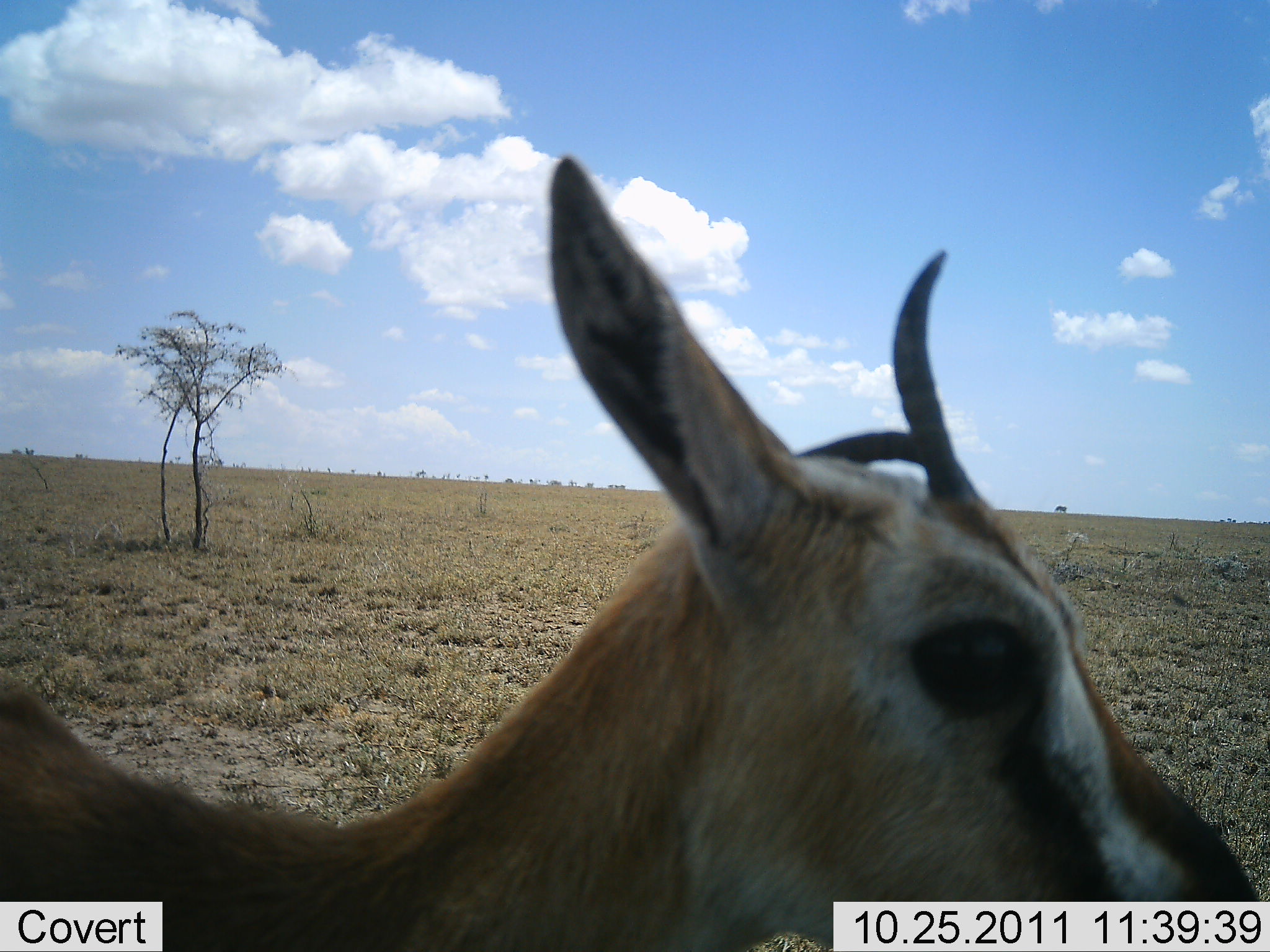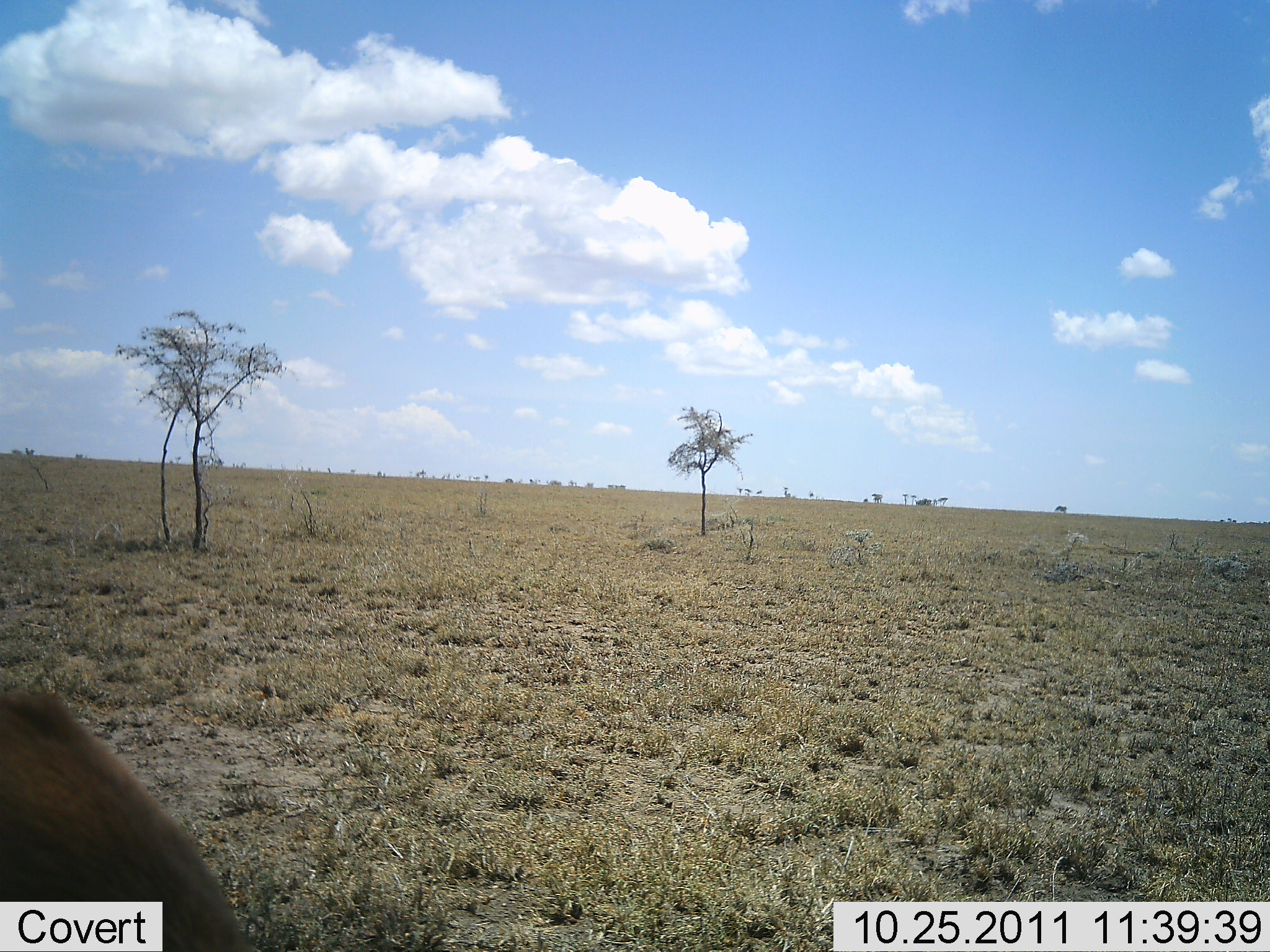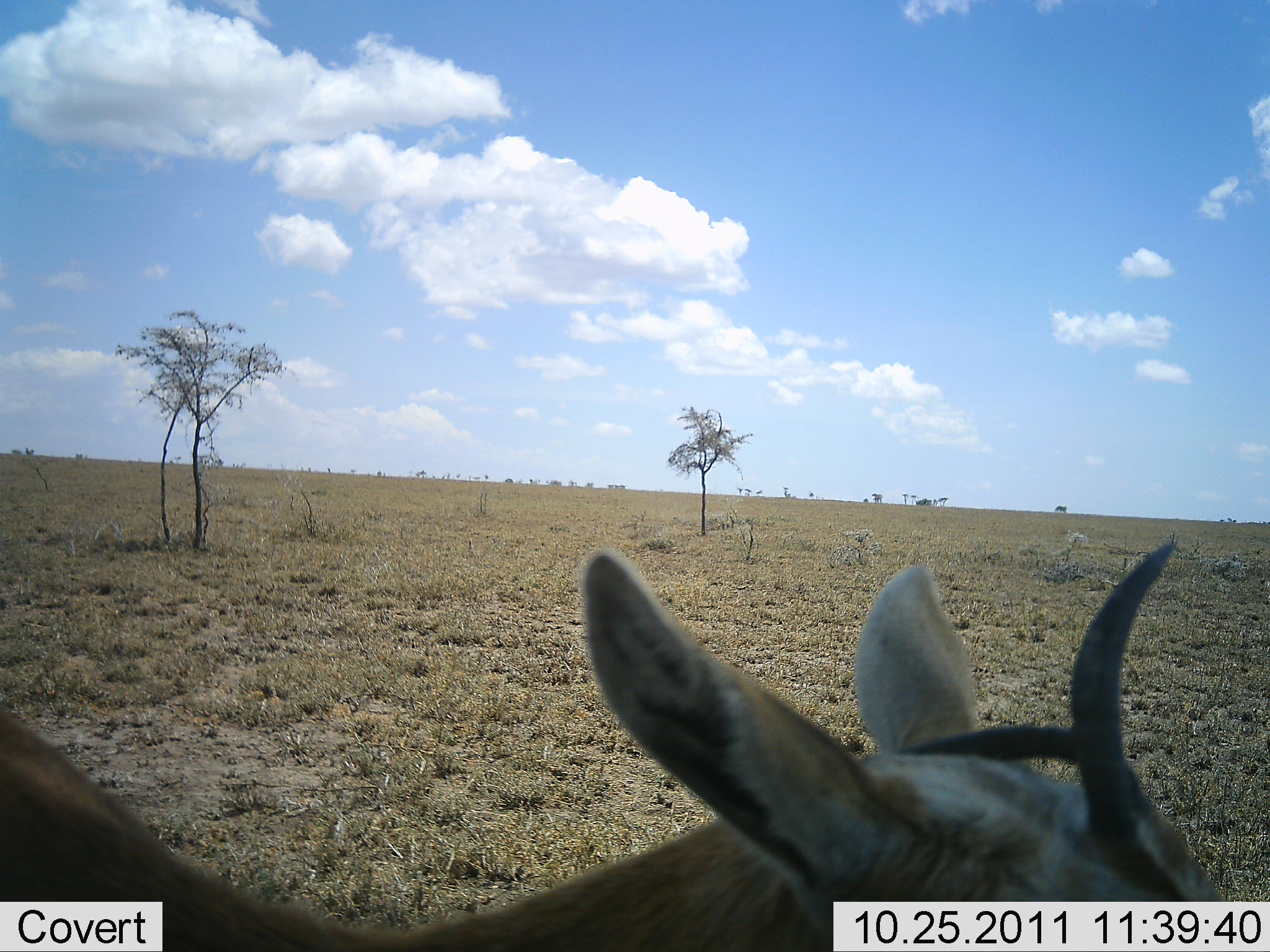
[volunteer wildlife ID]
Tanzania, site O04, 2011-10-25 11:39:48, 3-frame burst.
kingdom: Animalia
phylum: Chordata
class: Mammalia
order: Artiodactyla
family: Bovidae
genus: Eudorcas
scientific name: Eudorcas thomsonii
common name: thomson's gazelle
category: gazellethomsons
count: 1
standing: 82%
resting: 0%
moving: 18%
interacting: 0%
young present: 0%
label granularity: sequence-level